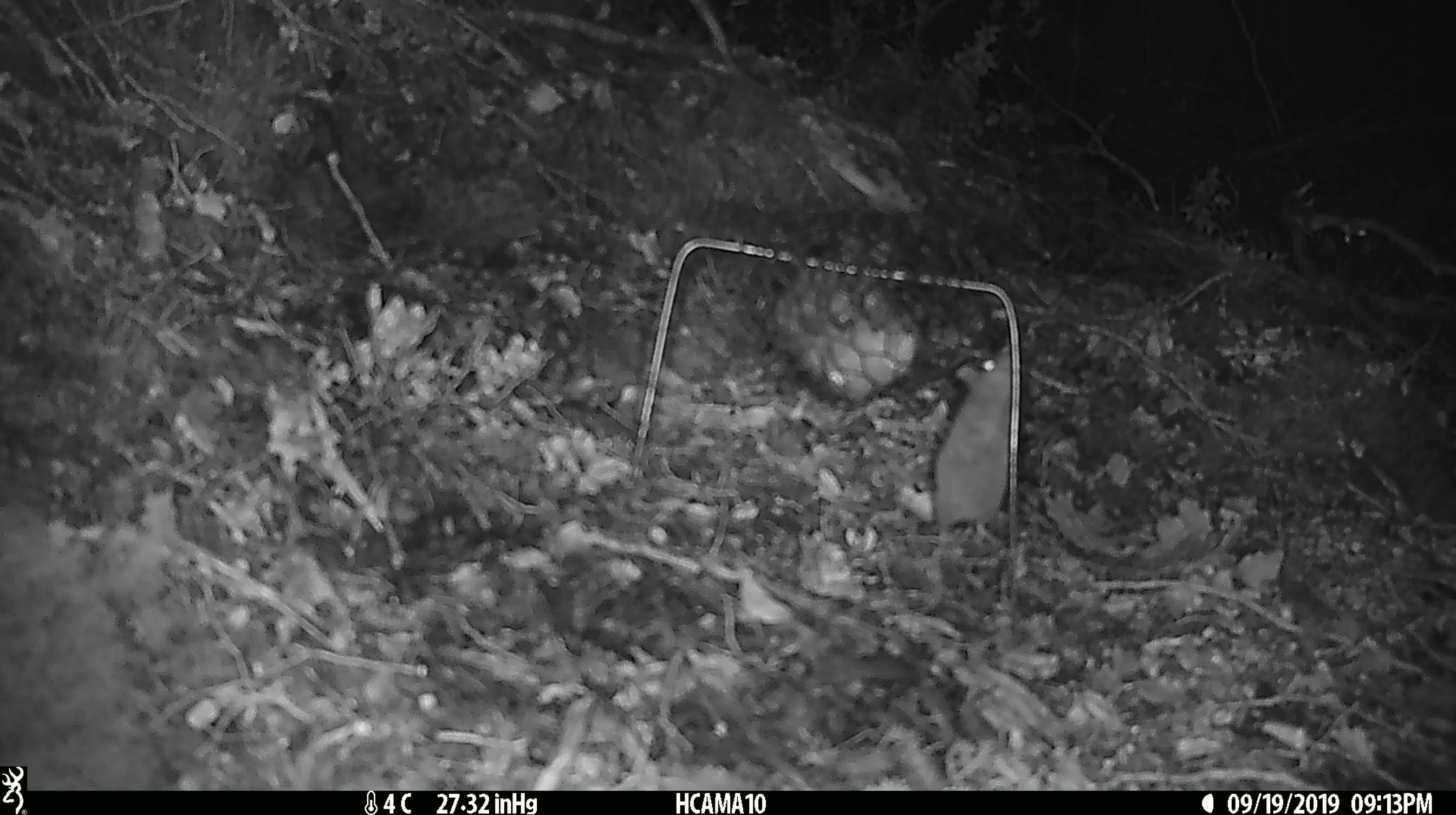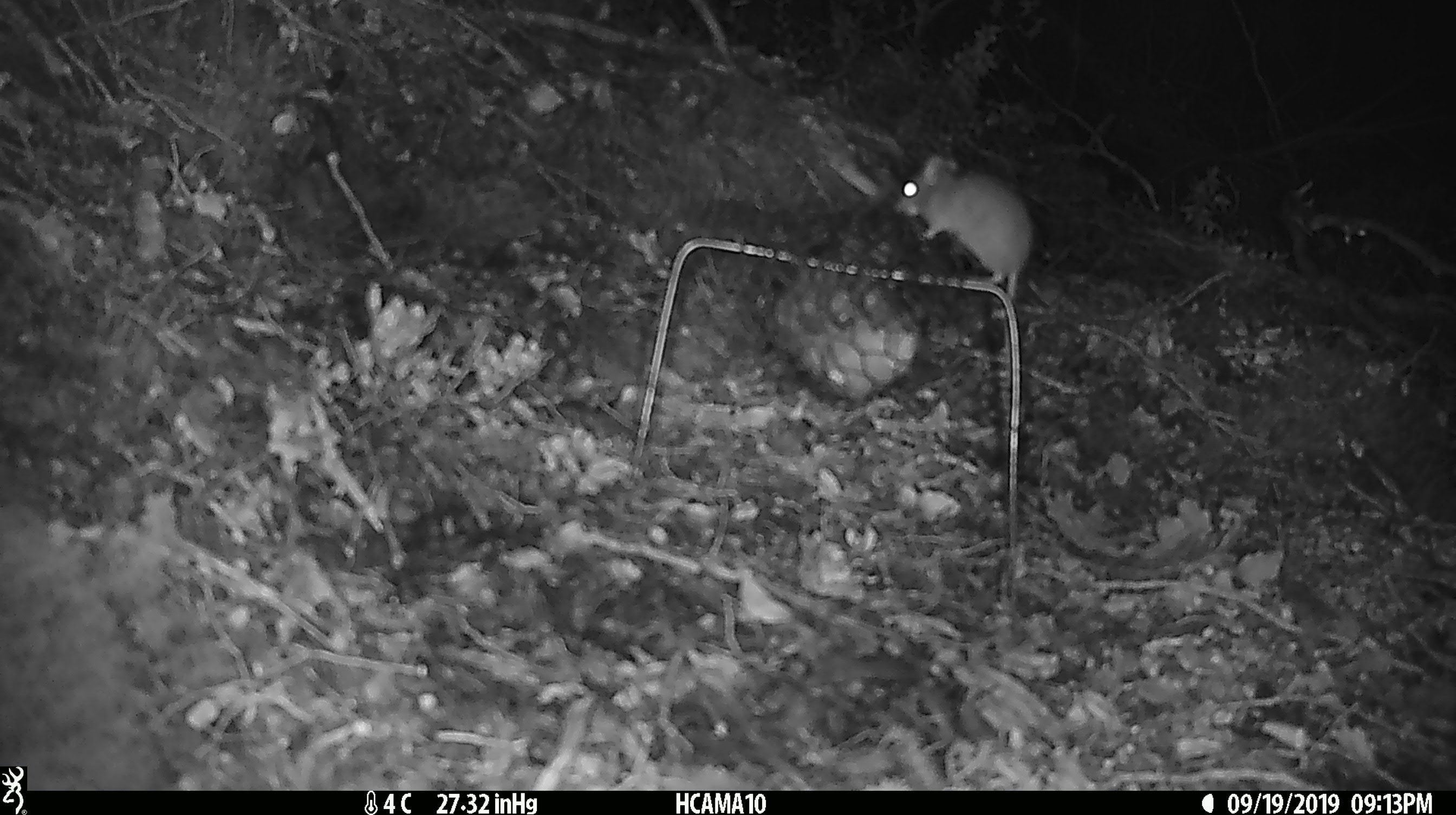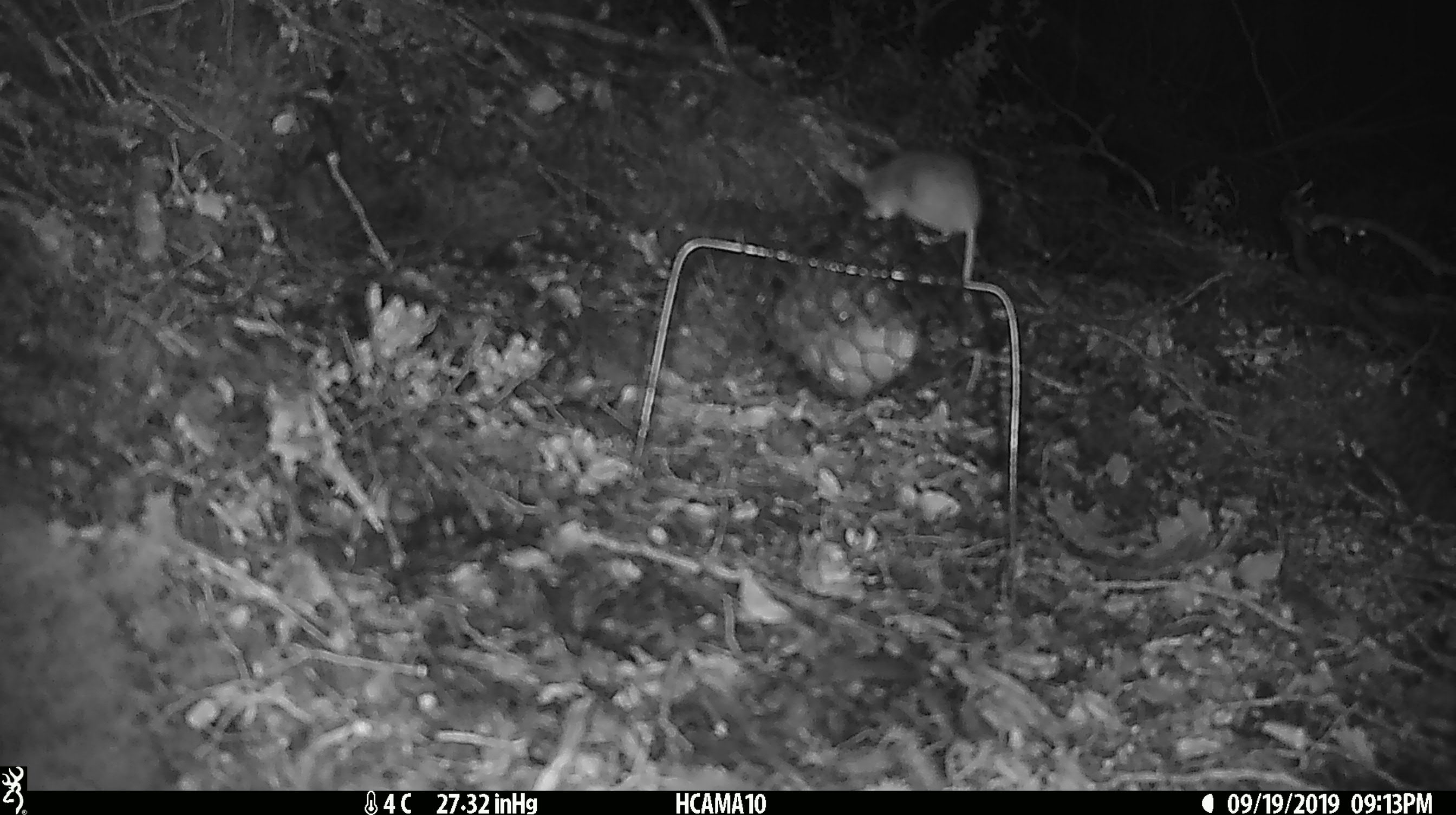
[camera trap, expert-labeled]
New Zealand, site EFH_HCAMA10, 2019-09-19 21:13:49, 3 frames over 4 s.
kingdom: Animalia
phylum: Chordata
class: Mammalia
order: Rodentia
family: Muridae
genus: Mus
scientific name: Mus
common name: mouse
Mouse (Mus).